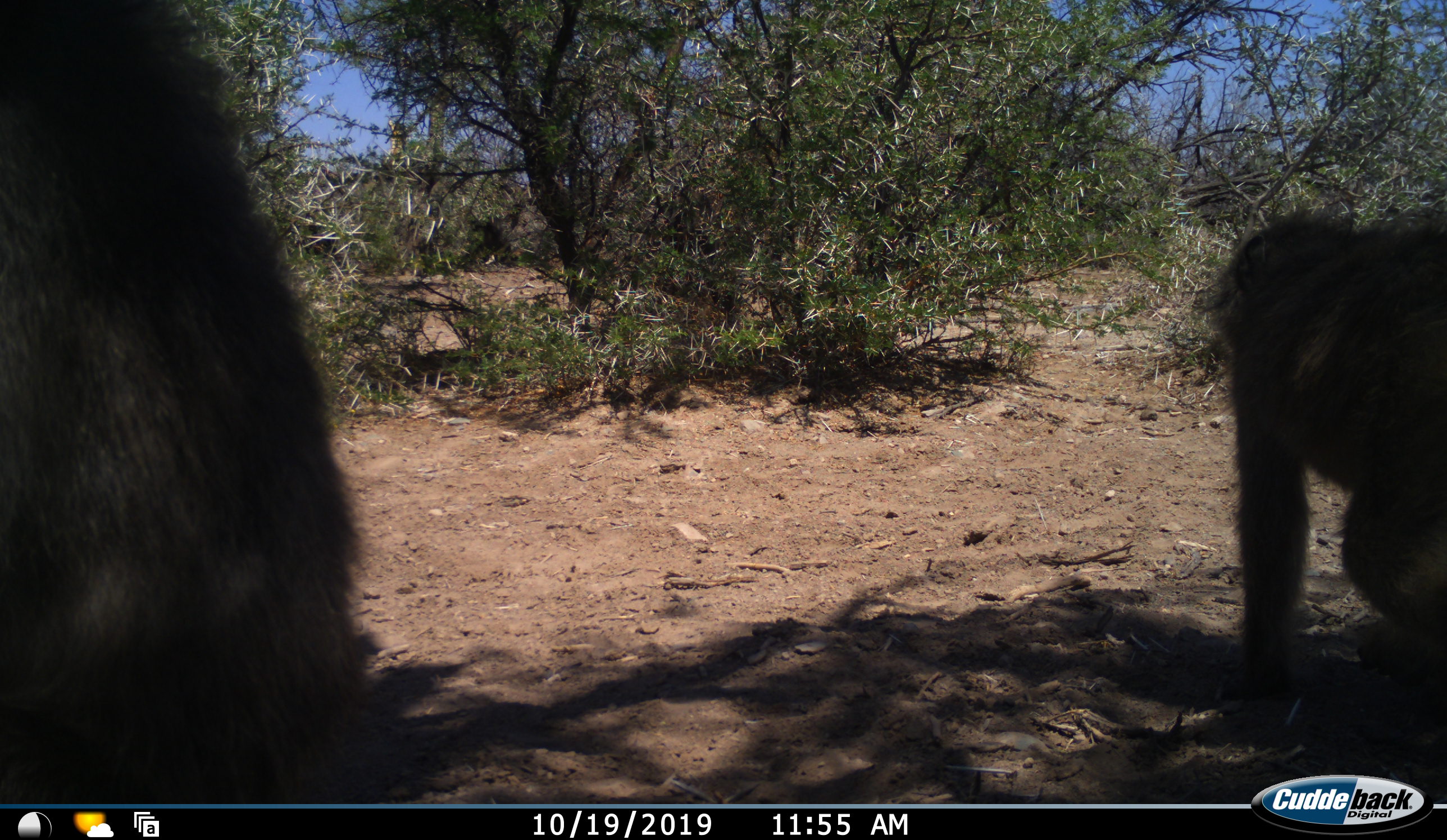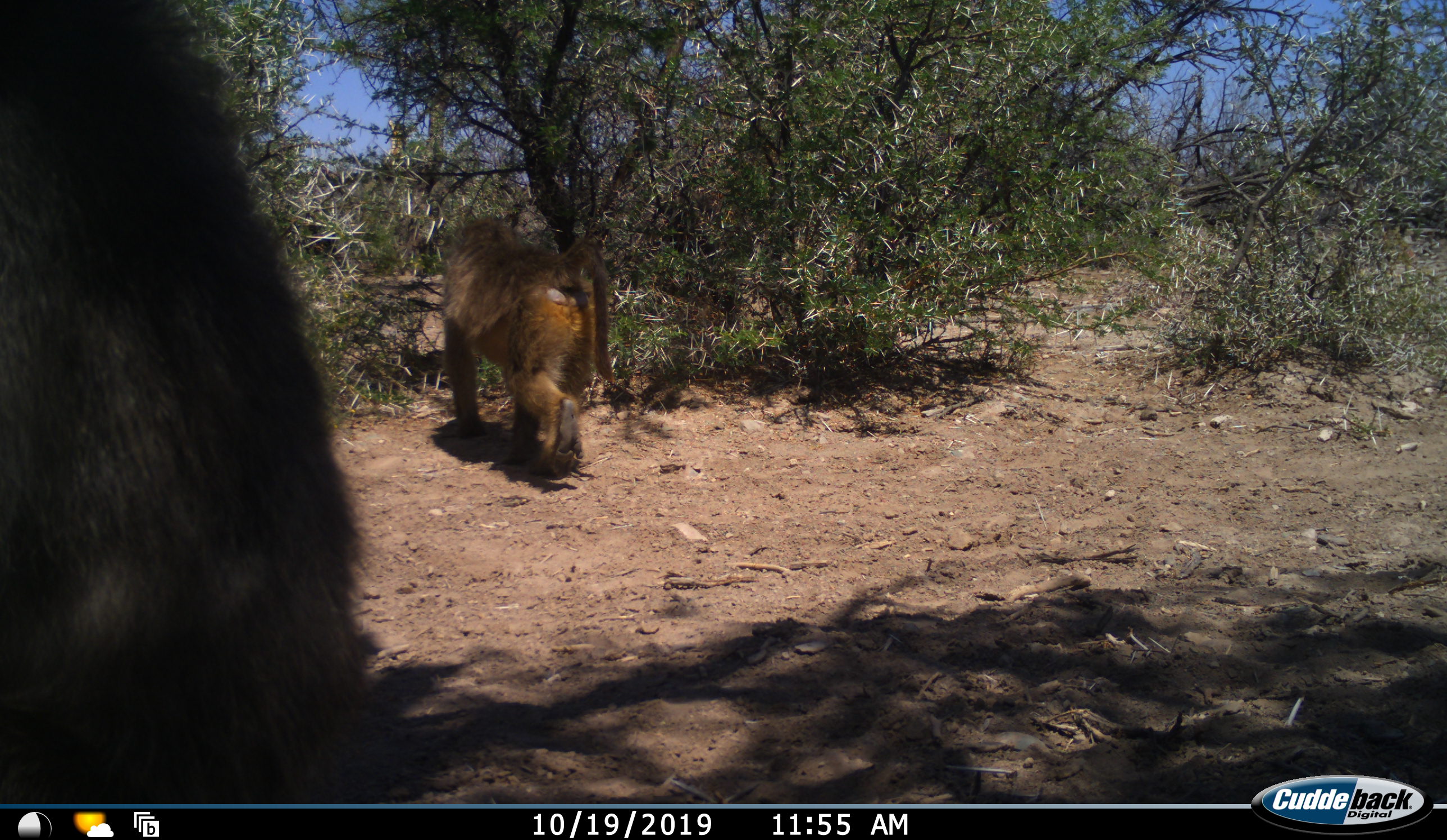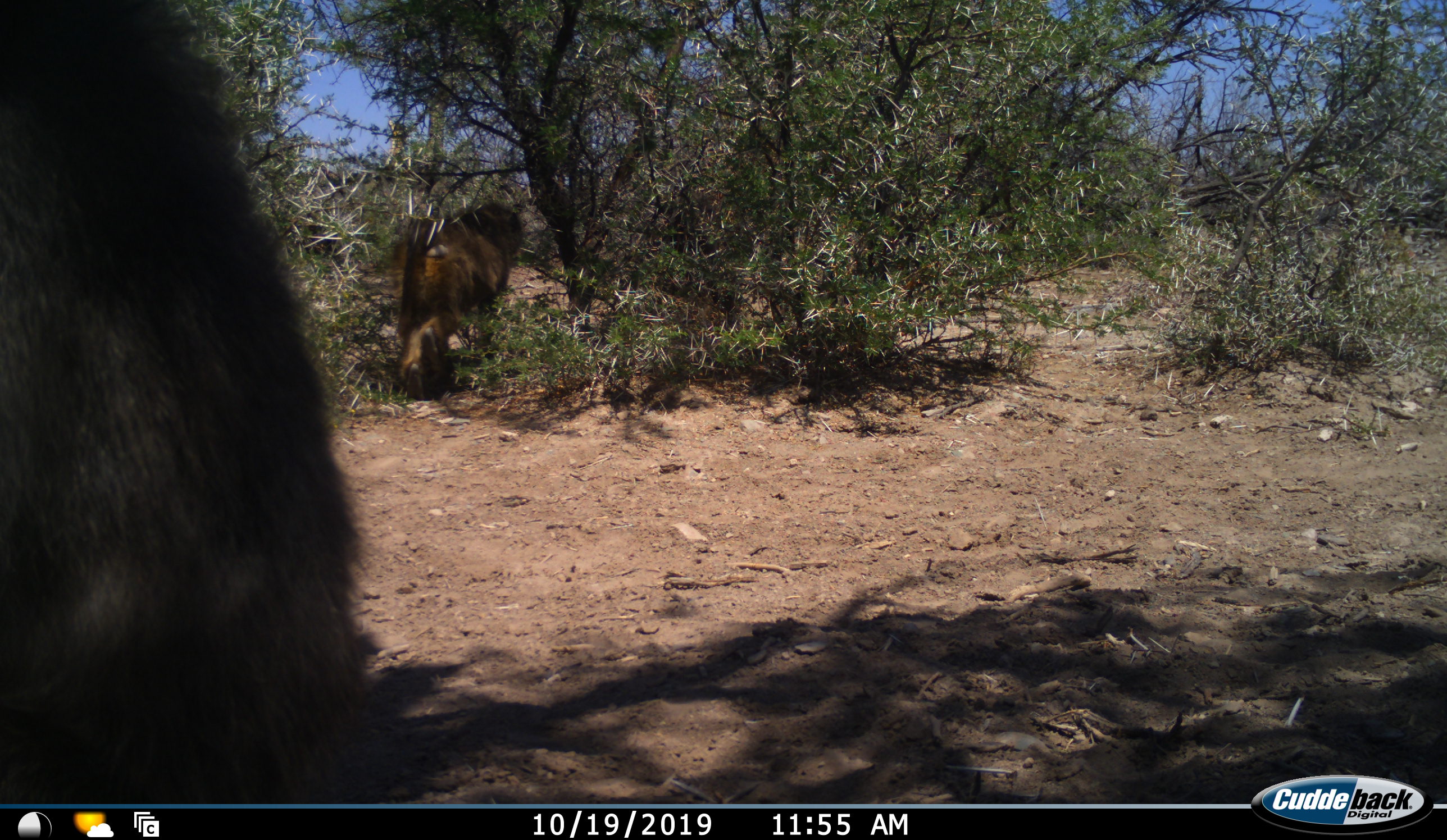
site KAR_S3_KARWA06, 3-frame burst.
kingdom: Animalia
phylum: Chordata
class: Mammalia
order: Primates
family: Cercopithecidae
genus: Papio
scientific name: Papio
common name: baboon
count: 2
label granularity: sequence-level